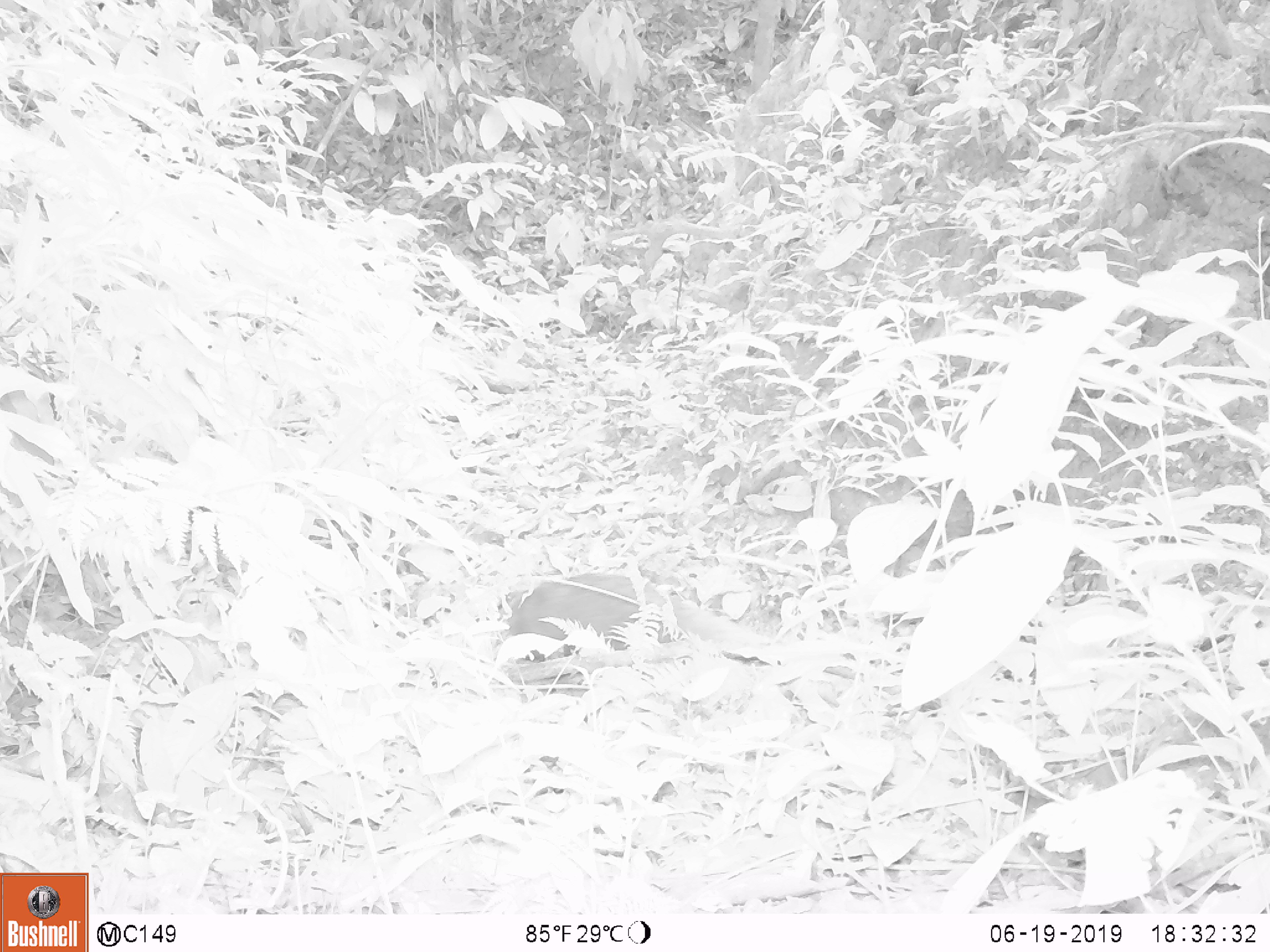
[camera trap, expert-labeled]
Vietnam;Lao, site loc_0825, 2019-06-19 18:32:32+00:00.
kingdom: Animalia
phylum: Chordata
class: Mammalia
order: Carnivora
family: Herpestidae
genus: Urva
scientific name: Urva urva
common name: crab-eating mongoose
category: crab eating mongoose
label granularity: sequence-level